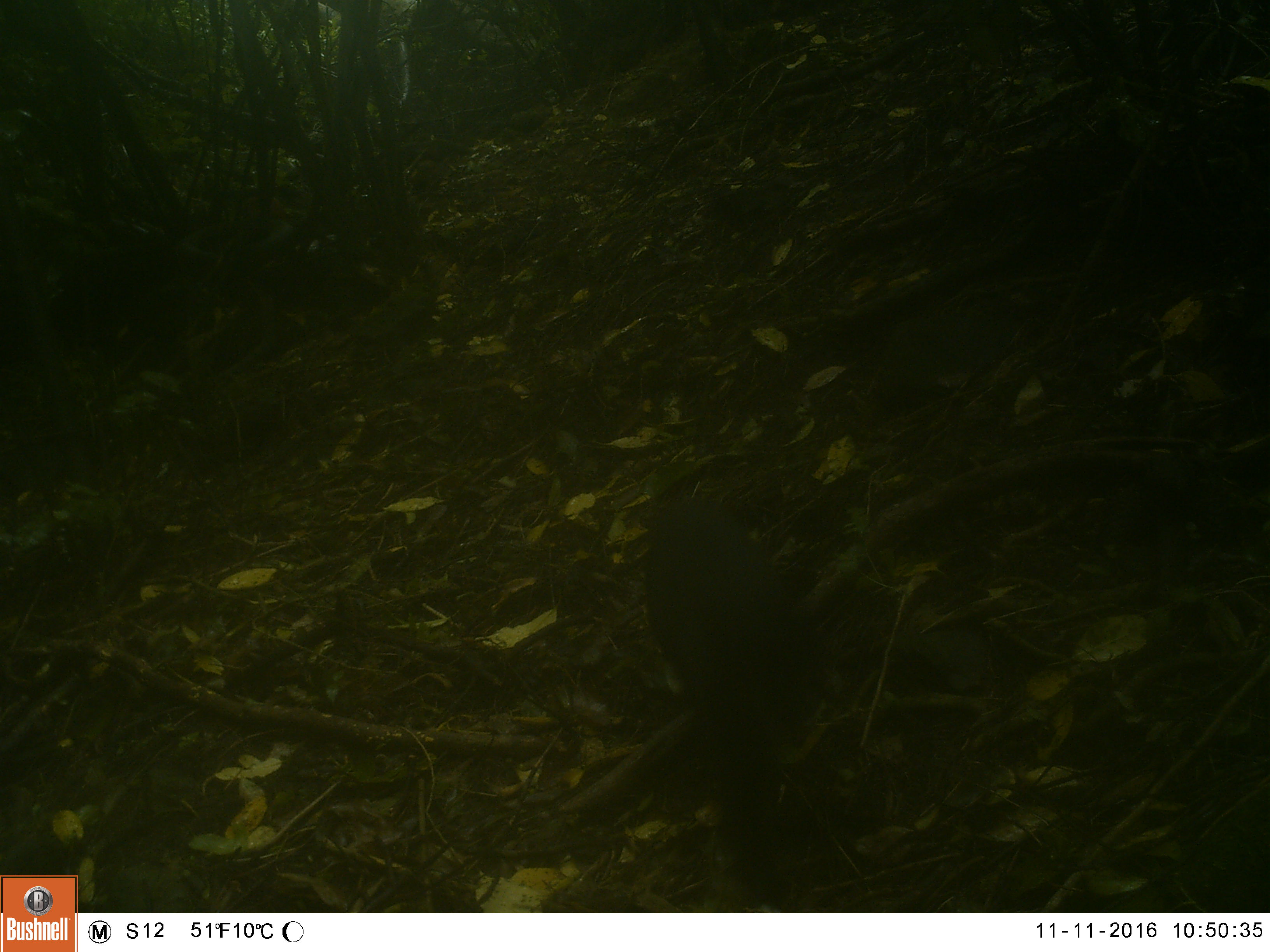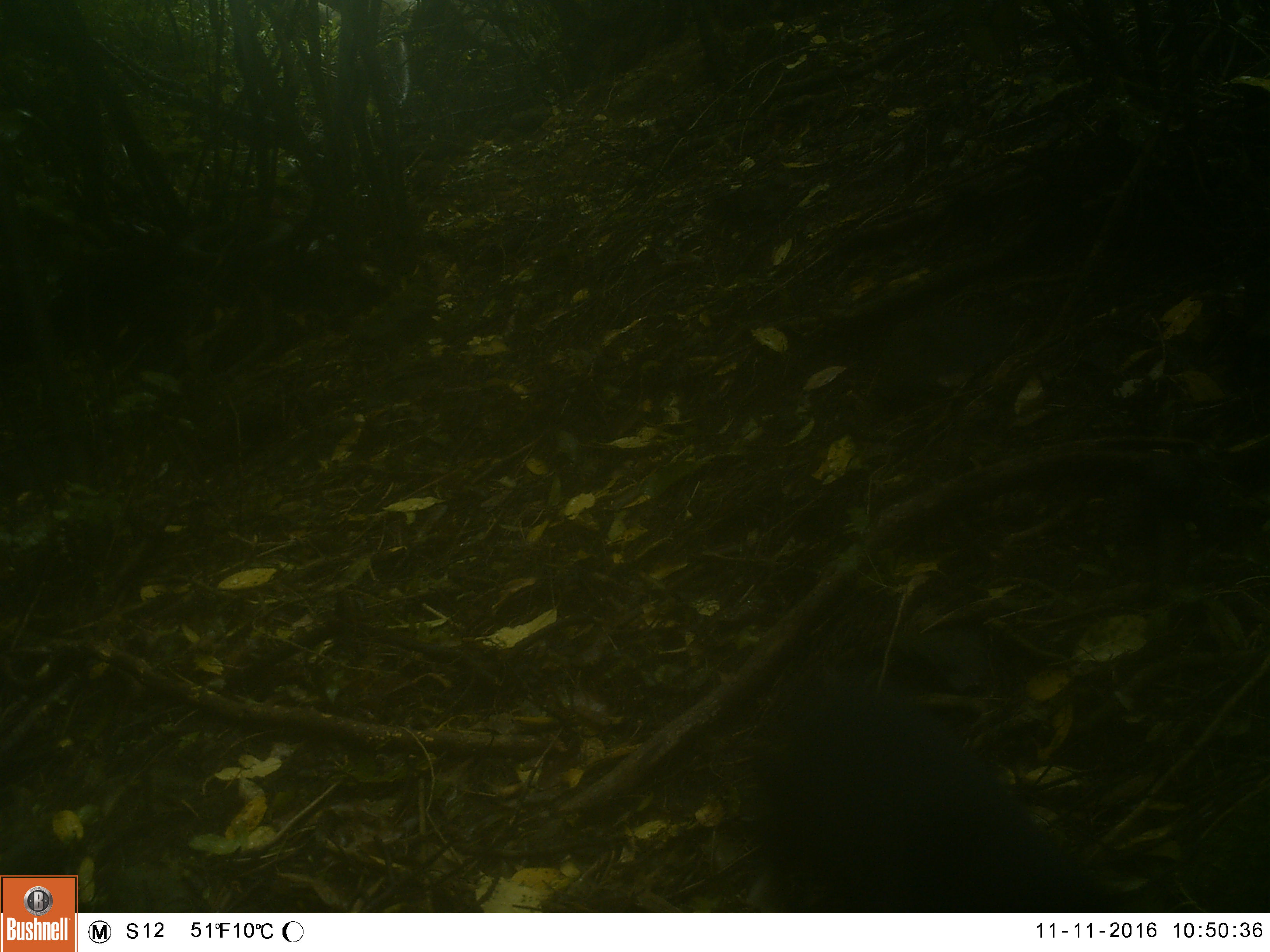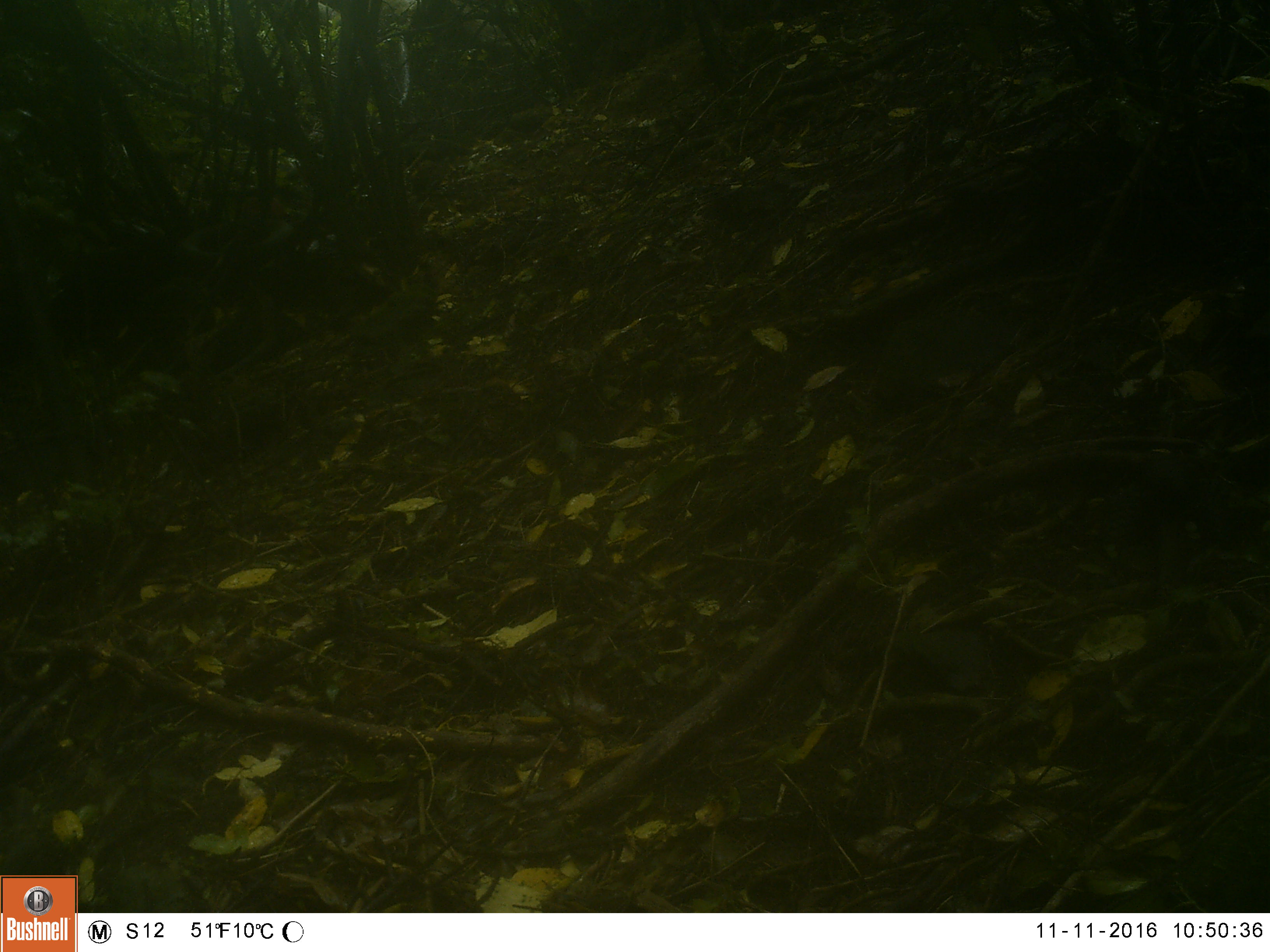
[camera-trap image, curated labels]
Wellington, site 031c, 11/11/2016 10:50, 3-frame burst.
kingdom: Animalia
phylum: Chordata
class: Mammalia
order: Carnivora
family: Felidae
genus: Felis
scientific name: Felis catus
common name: cat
Cat (Felis catus).